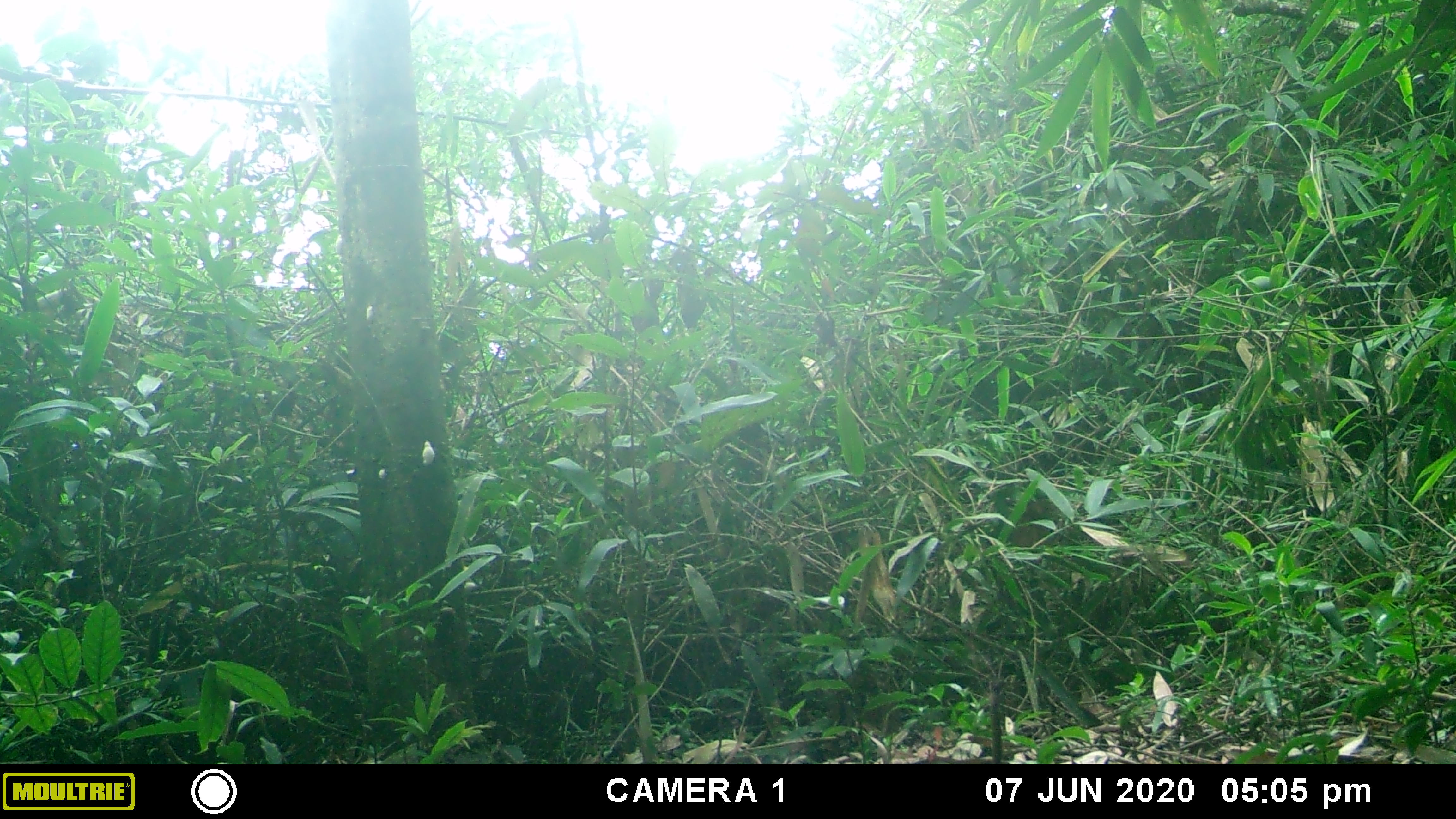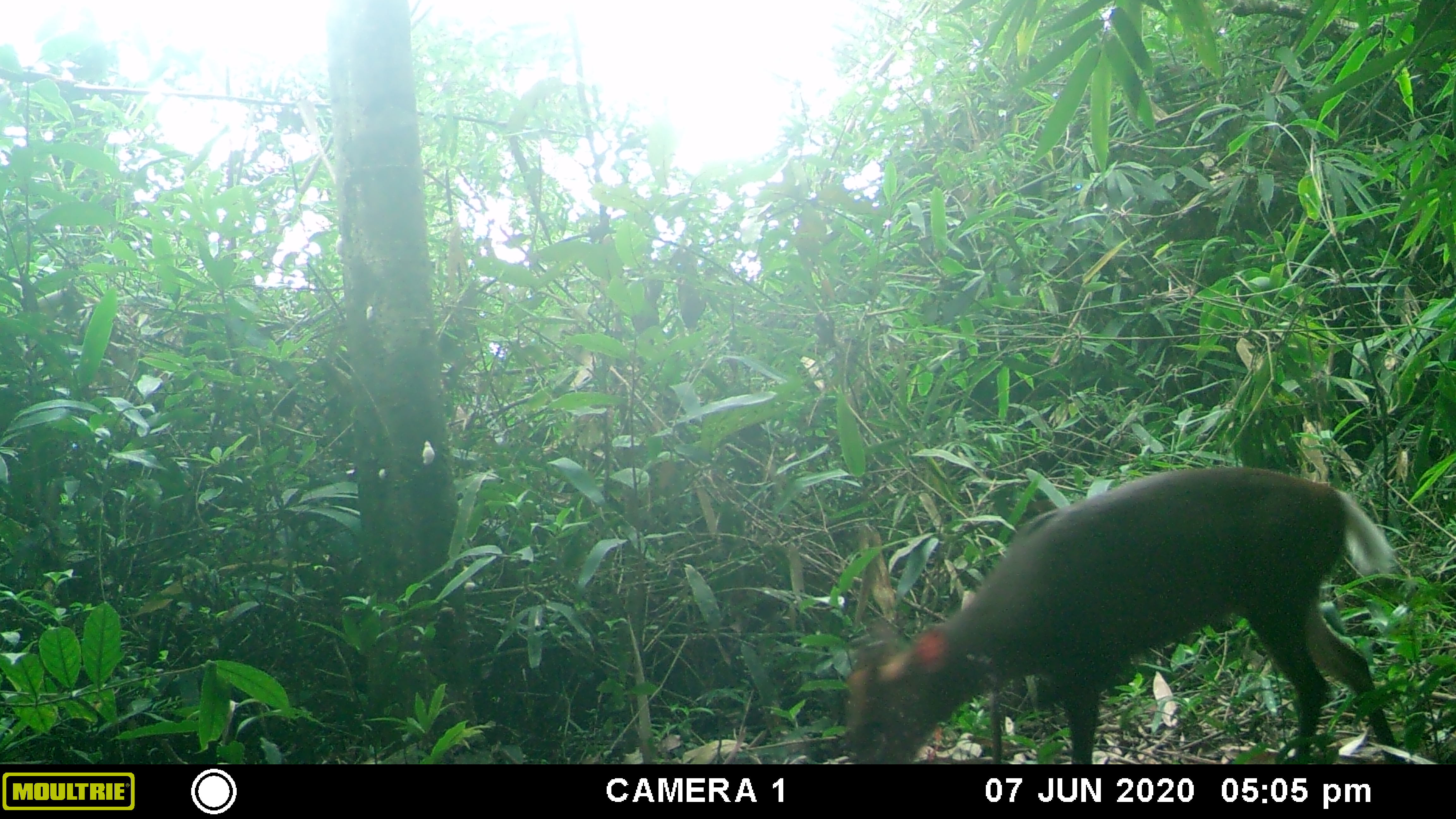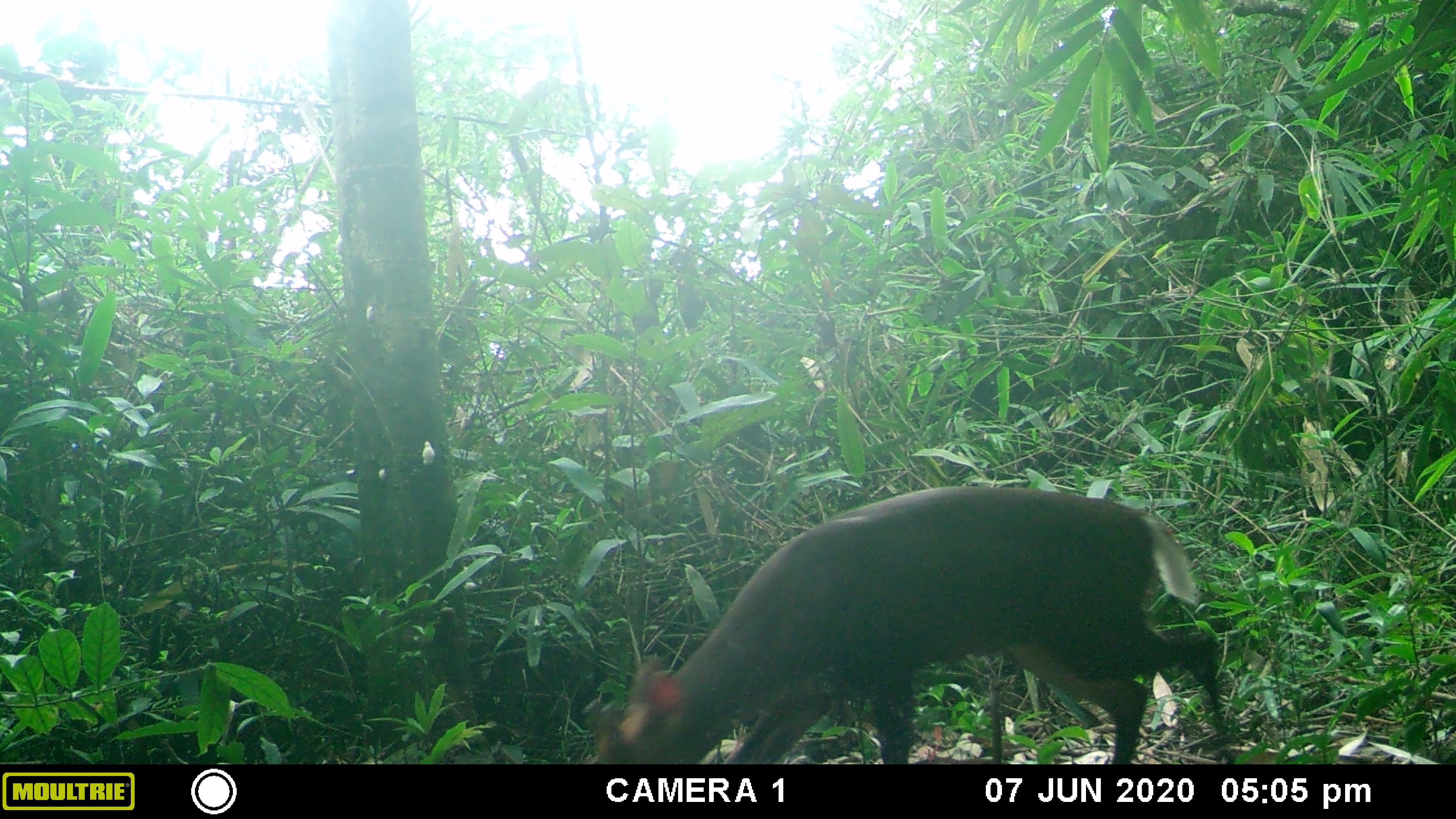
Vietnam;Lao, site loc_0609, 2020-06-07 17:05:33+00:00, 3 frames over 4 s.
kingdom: Animalia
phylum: Chordata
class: Mammalia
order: Artiodactyla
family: Cervidae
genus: Muntiacus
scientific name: Muntiacus rooseveltorum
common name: roosevelt's muntjac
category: roosevelts muntjac group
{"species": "roosevelts muntjac group (roosevelt's muntjac) (Muntiacus rooseveltorum)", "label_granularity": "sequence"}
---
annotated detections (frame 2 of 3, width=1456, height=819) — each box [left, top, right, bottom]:
roosevelts muntjac group: [844, 467, 1407, 764]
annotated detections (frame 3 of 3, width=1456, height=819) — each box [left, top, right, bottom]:
roosevelts muntjac group: [591, 486, 1226, 764]